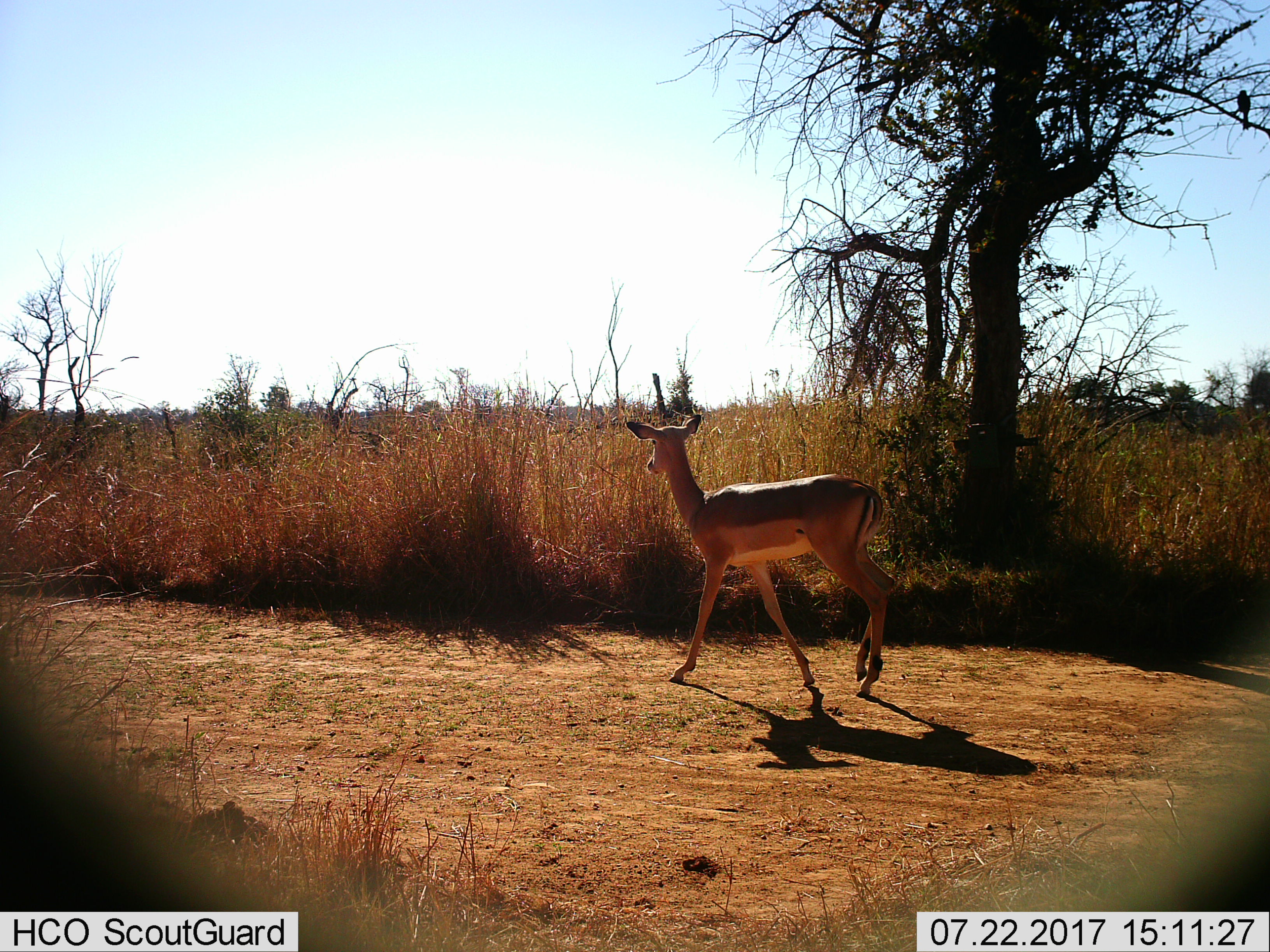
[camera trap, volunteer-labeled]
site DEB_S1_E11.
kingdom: Animalia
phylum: Chordata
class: Mammalia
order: Artiodactyla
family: Bovidae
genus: Aepyceros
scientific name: Aepyceros melampus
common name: impala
Impala (Aepyceros melampus), count 1. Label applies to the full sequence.